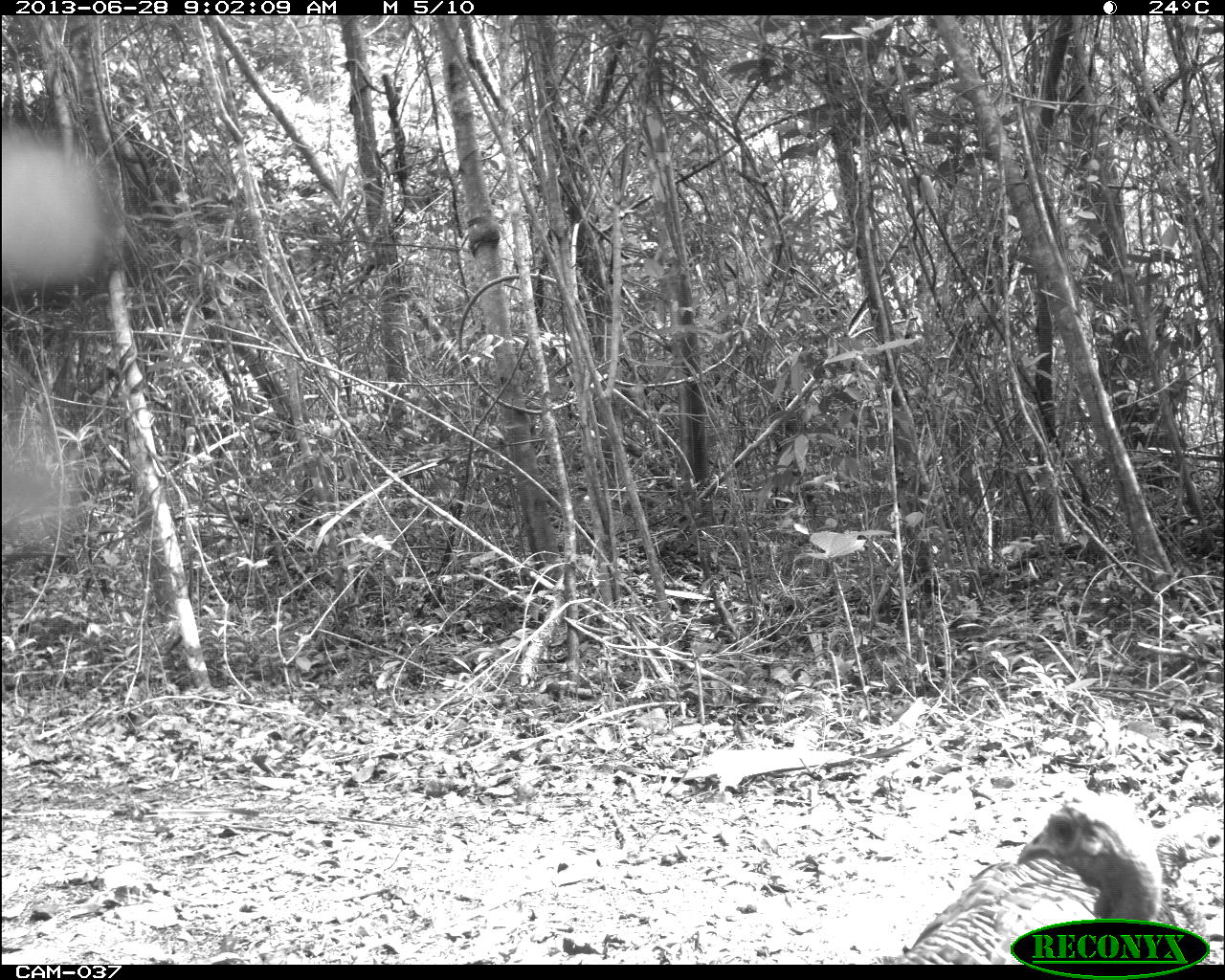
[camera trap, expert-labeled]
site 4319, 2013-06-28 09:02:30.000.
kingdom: Animalia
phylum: Chordata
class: Aves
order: Galliformes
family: Phasianidae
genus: Meleagris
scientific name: Meleagris ocellata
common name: ocellated turkey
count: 2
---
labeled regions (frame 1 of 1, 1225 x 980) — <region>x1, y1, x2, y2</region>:
meleagris ocellata: <region>900, 799, 1163, 964</region>